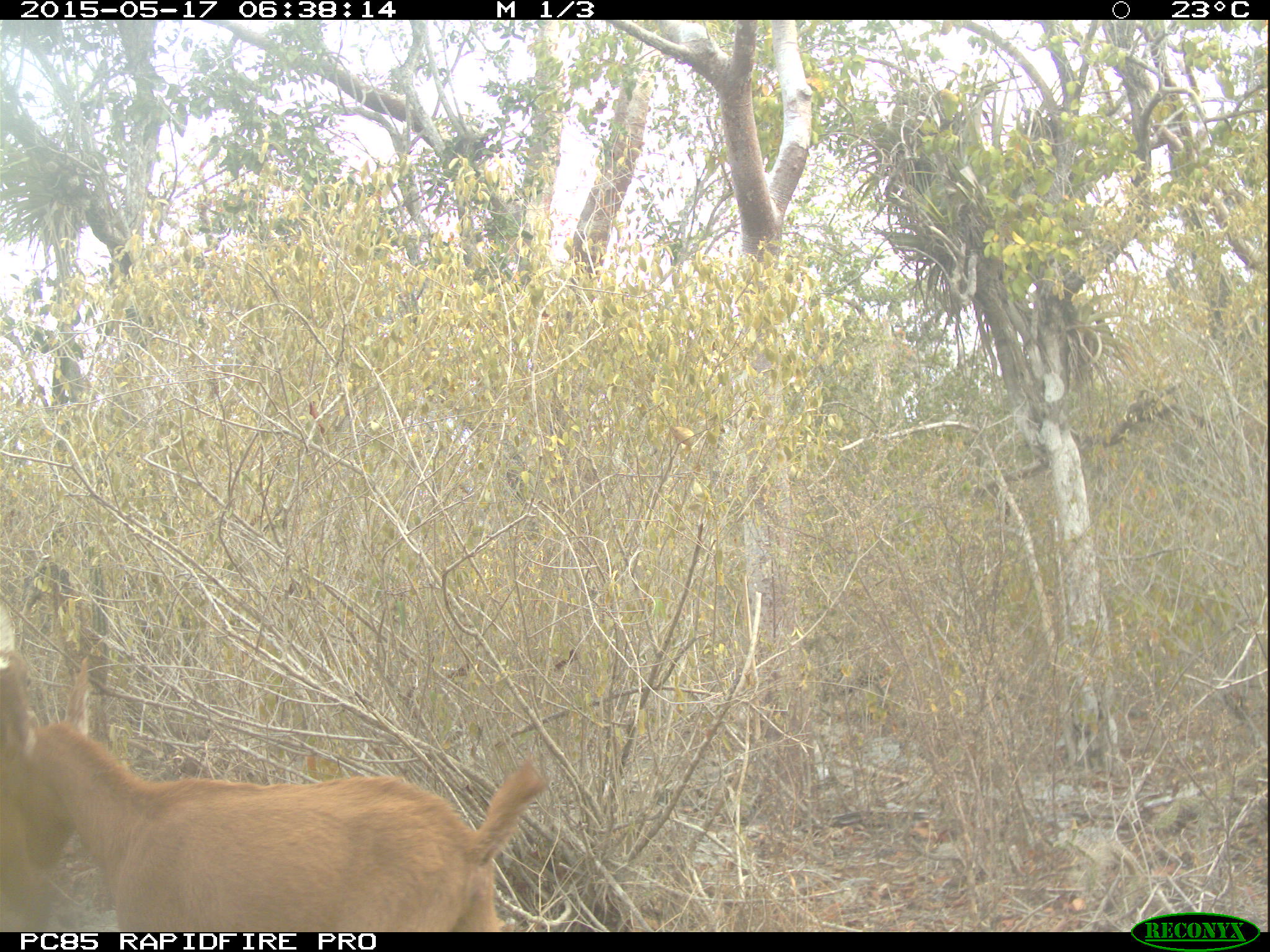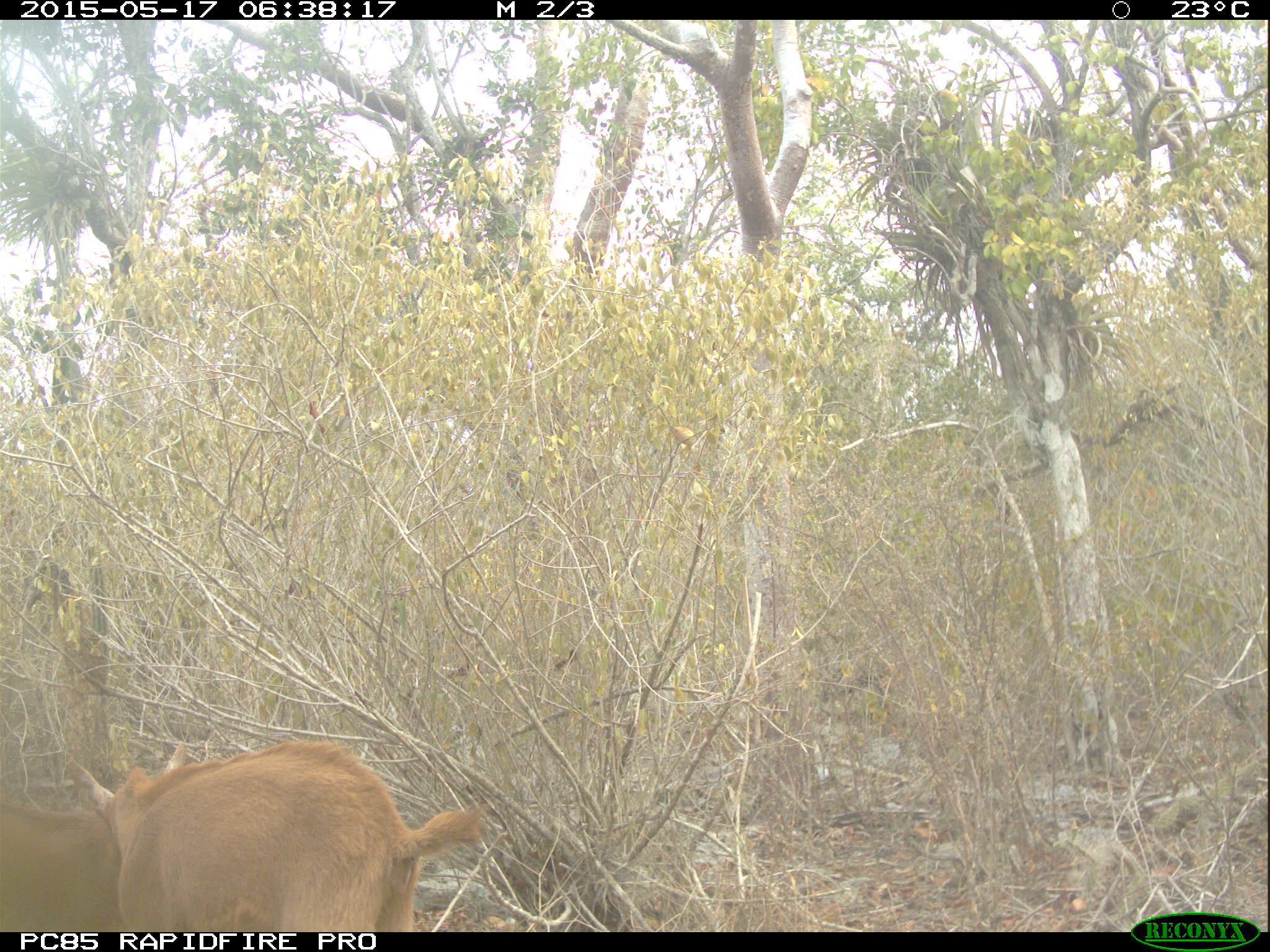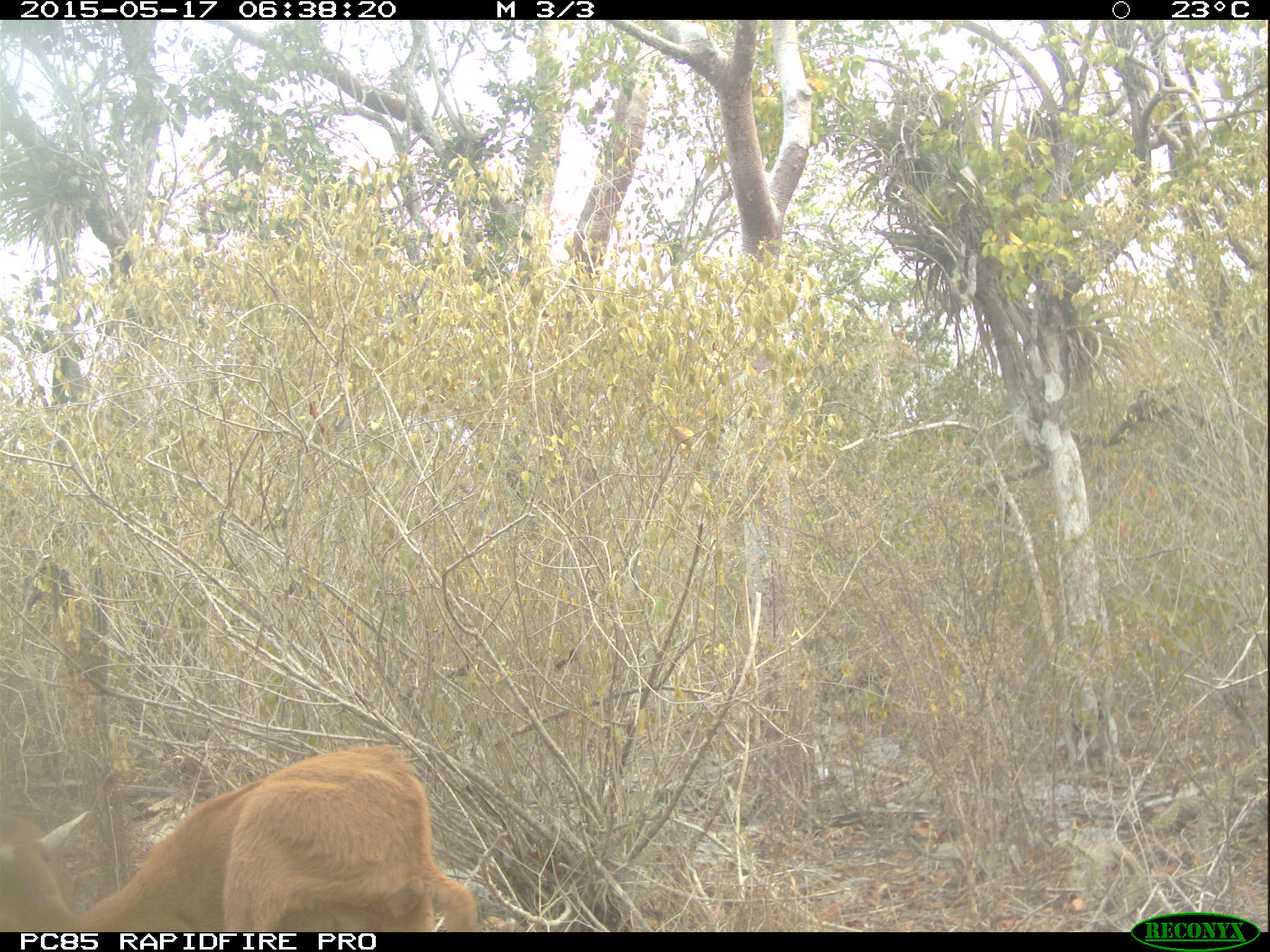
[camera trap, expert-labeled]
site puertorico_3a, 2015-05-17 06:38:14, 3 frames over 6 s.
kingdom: Animalia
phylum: Chordata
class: Mammalia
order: Artiodactyla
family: Bovidae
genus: Capra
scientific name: Capra hircus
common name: goat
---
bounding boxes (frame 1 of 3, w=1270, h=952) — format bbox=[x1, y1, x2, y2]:
goat: bbox=[5, 646, 550, 932]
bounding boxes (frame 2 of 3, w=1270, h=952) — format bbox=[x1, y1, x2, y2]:
goat: bbox=[58, 738, 489, 930]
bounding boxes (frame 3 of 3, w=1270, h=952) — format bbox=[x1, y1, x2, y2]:
goat: bbox=[2, 742, 481, 933]